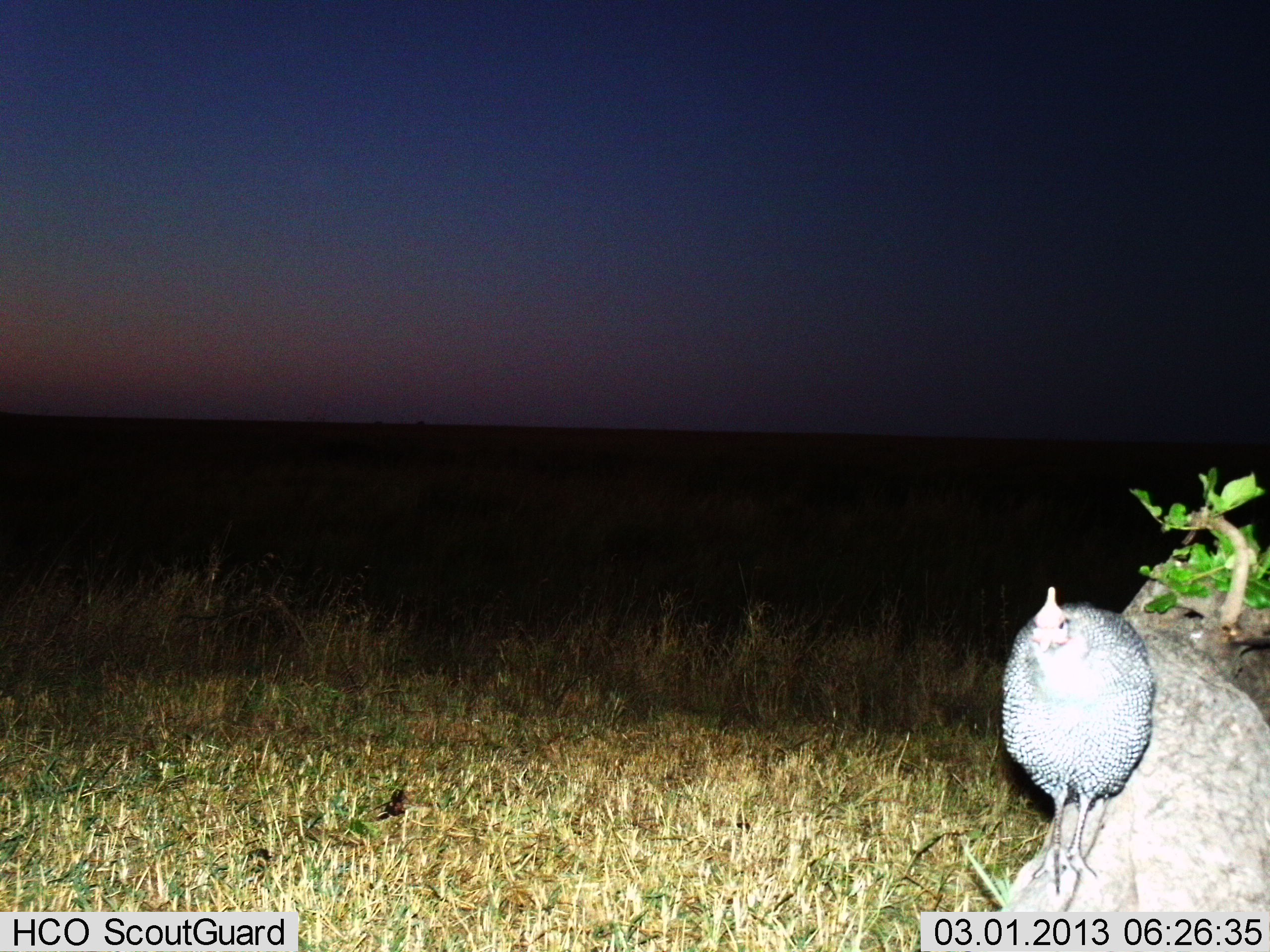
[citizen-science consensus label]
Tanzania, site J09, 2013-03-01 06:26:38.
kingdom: Animalia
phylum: Chordata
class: Aves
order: Galliformes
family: Numididae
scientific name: Numididae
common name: guinea fowl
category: guineafowl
Guineafowl (guinea fowl) (Numididae), count 1. Behavior (volunteer vote fractions): standing 88%, resting 12%, moving 6%, interacting 0%. Young present (vote fraction): 0%. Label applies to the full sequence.